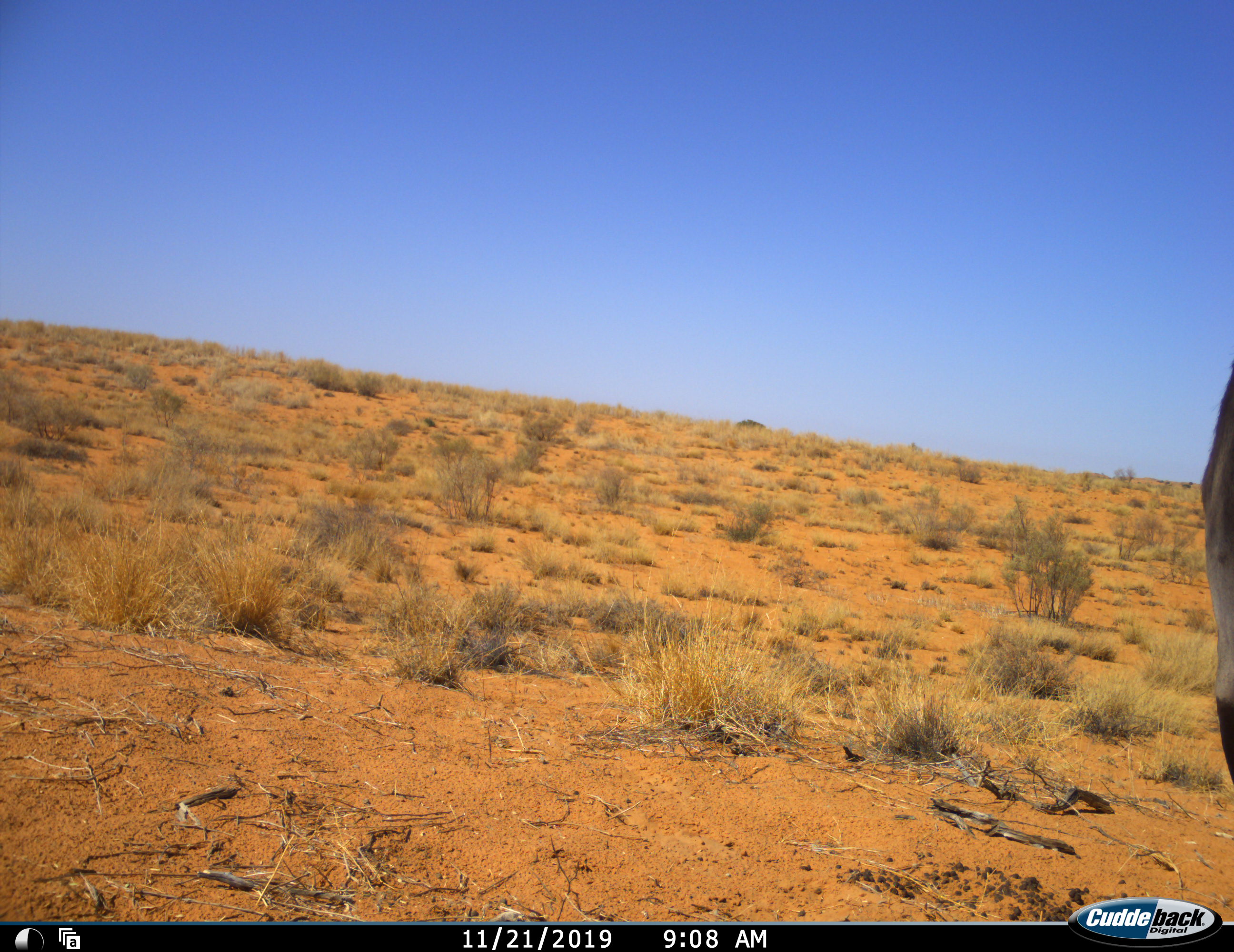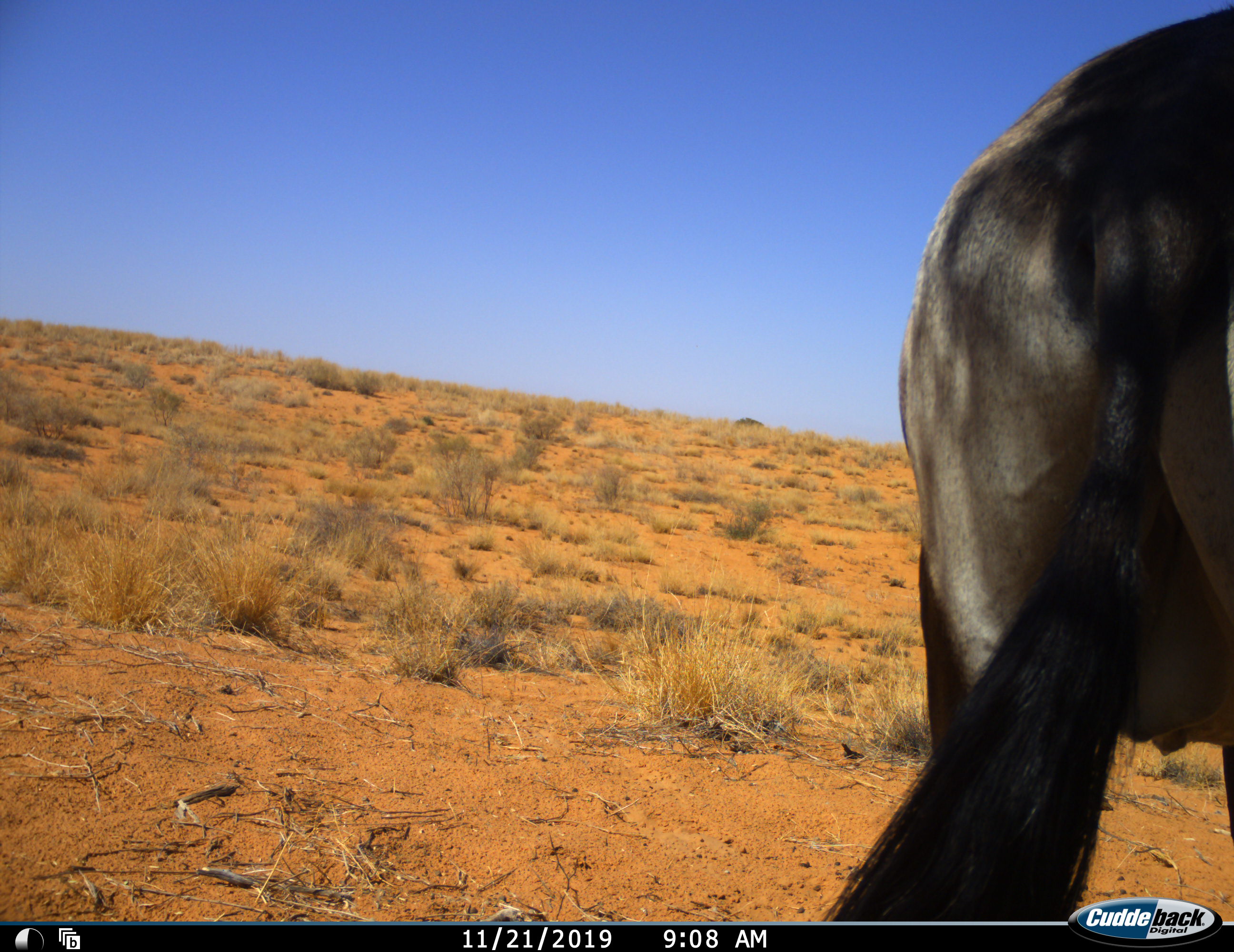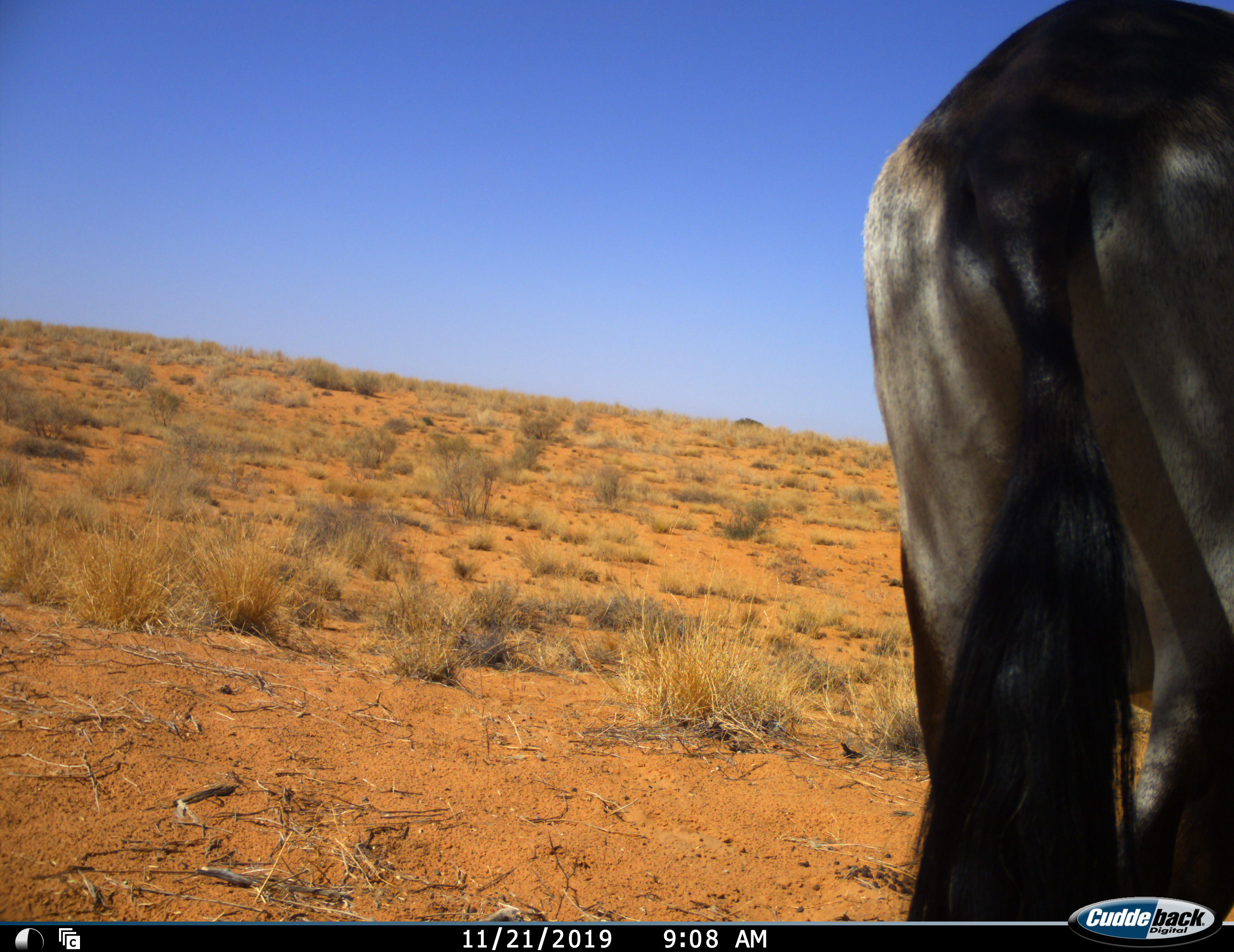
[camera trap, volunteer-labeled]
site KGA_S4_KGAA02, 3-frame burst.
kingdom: Animalia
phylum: Chordata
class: Mammalia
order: Artiodactyla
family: Bovidae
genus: Oryx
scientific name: Oryx gazella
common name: gemsbok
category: oryx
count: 1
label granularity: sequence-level